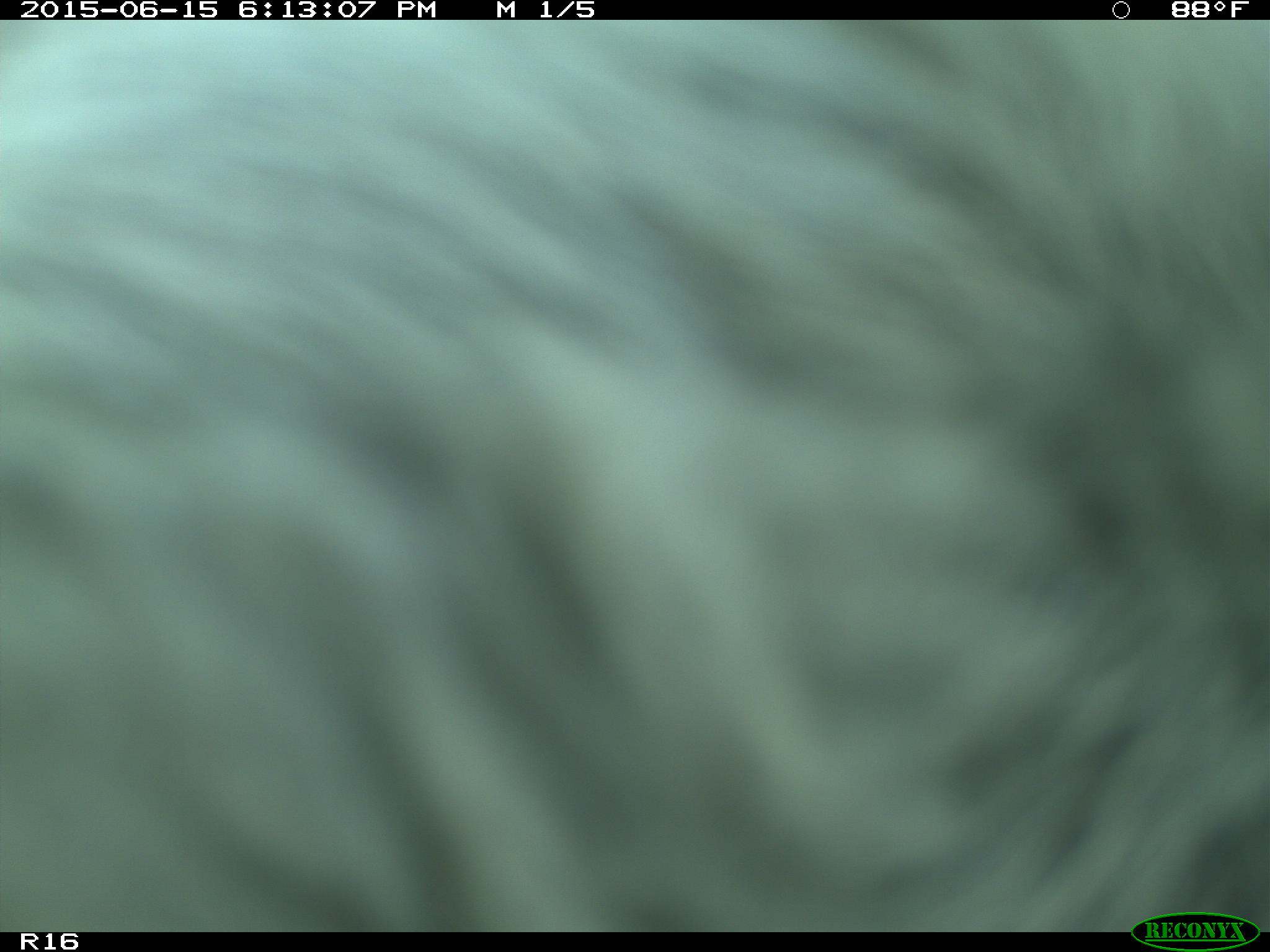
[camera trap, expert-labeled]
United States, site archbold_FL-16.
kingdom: Animalia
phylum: Chordata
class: Mammalia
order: Artiodactyla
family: Bovidae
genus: Bos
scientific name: Bos taurus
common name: domestic cow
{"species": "Bos taurus (domestic cow)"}